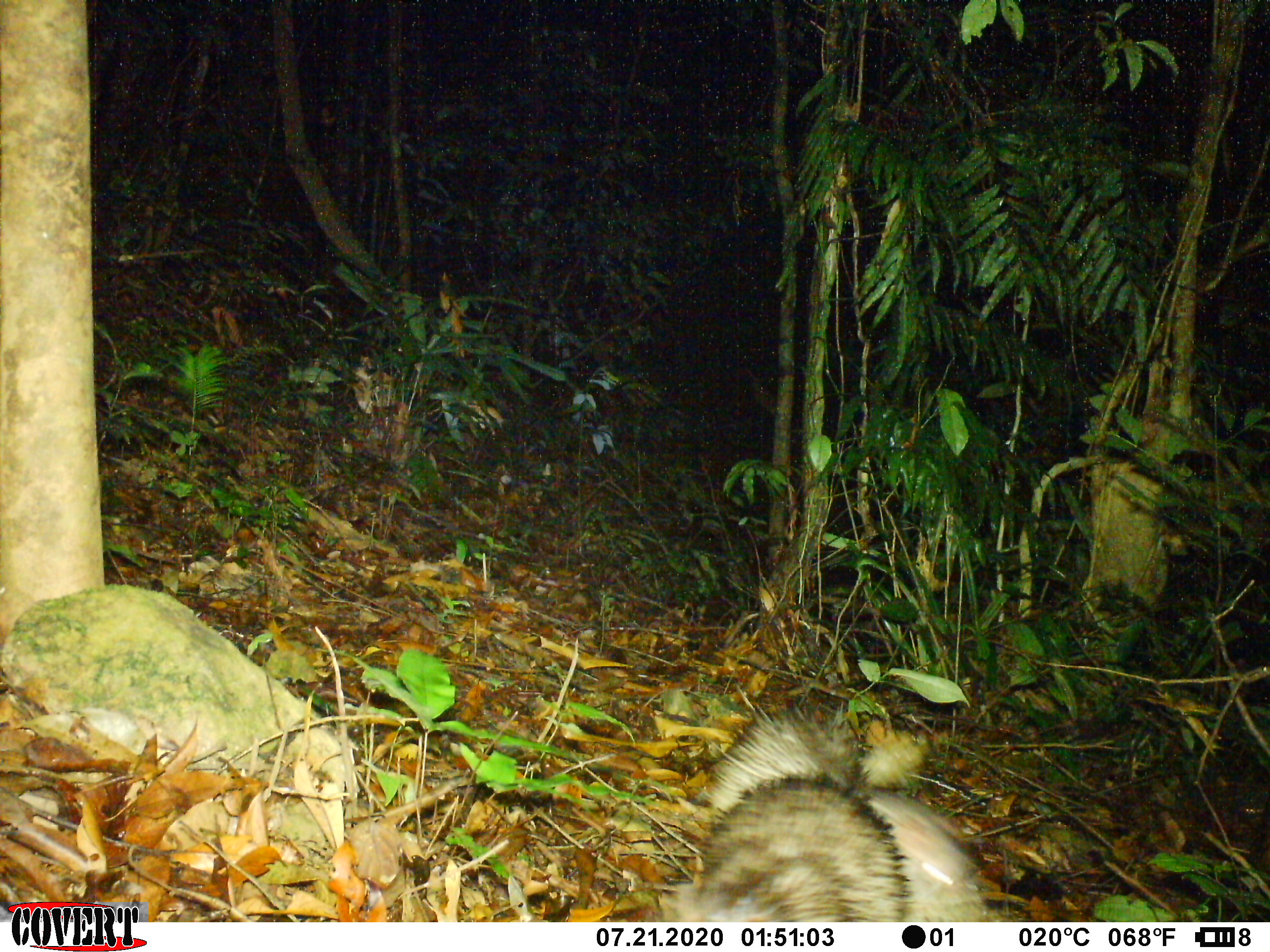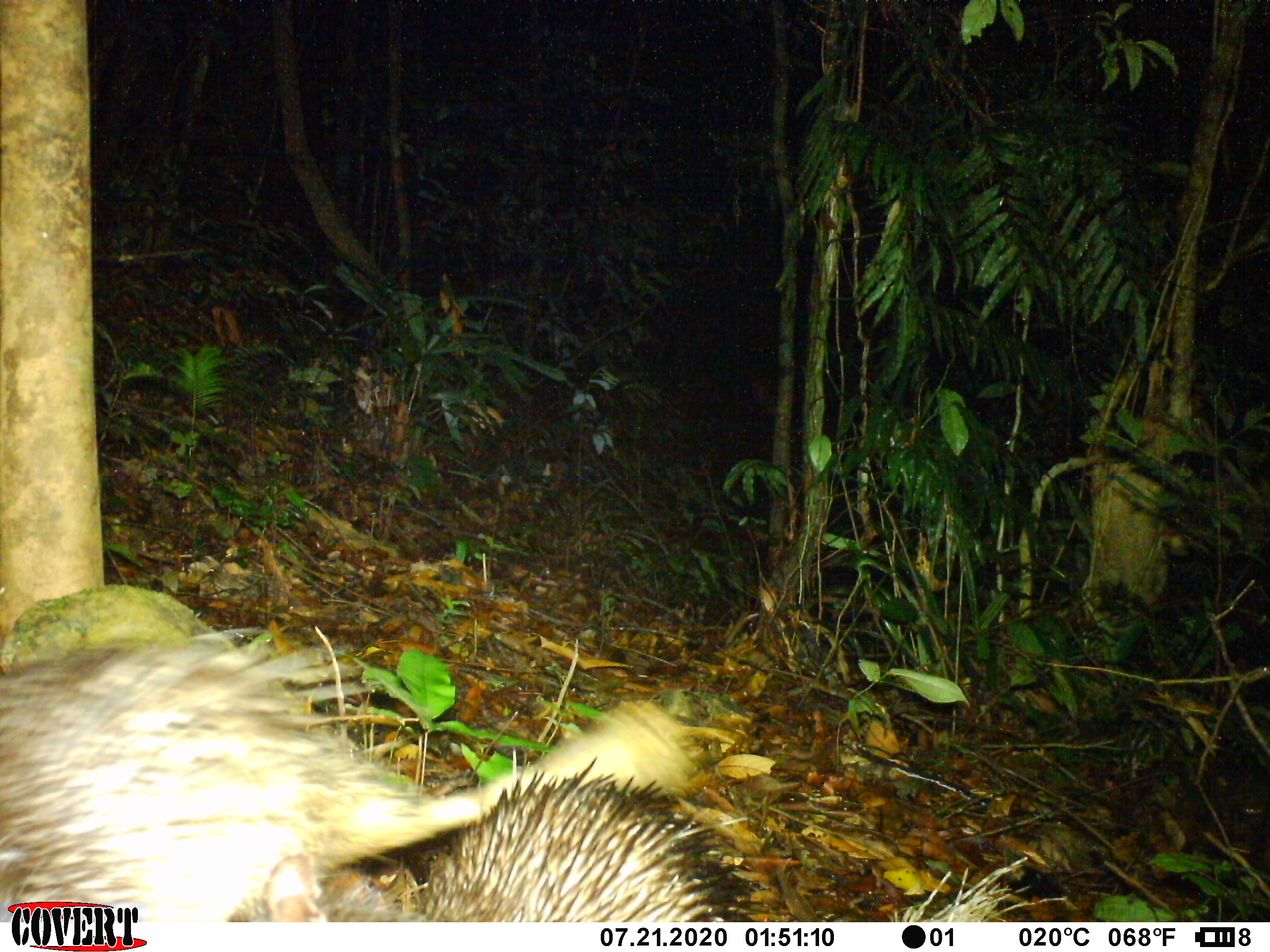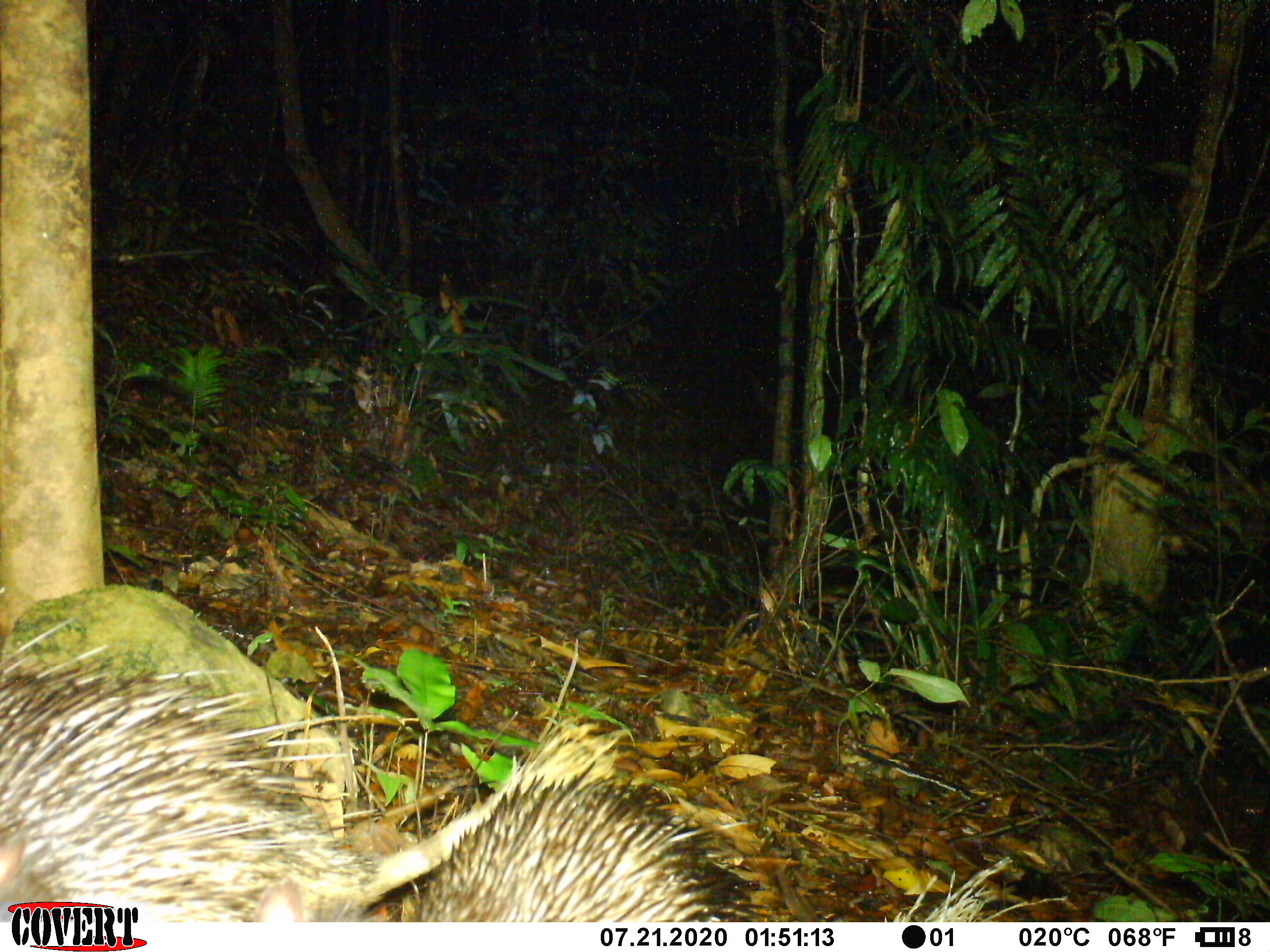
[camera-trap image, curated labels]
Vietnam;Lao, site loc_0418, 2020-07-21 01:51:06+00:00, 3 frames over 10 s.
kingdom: Animalia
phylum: Chordata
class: Mammalia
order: Rodentia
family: Hystricidae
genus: Atherurus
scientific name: Atherurus macrourus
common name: asiatic brush-tailed porcupine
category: asiatic brush tailed porcupine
Asiatic brush tailed porcupine (asiatic brush-tailed porcupine) (Atherurus macrourus). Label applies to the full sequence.